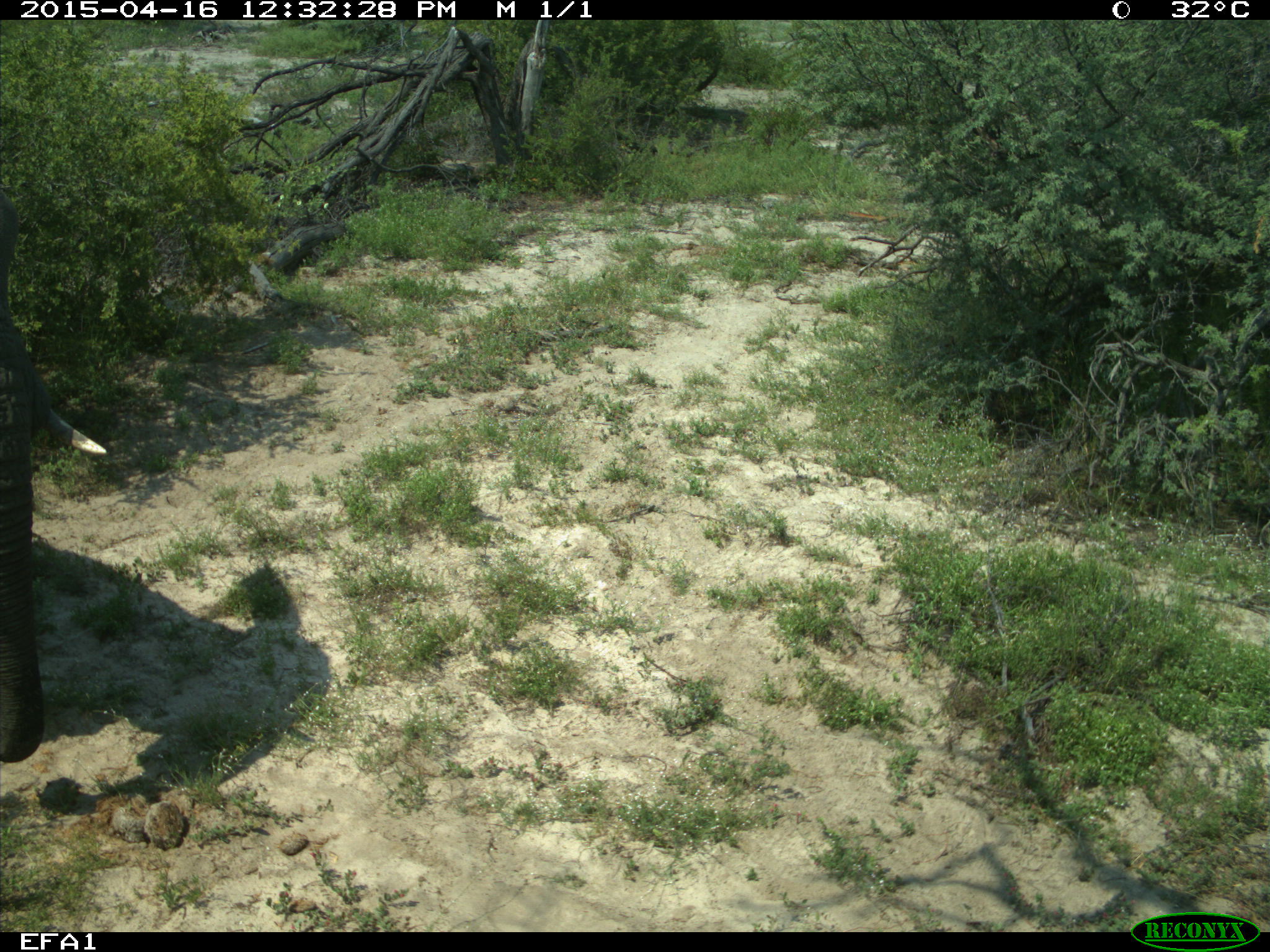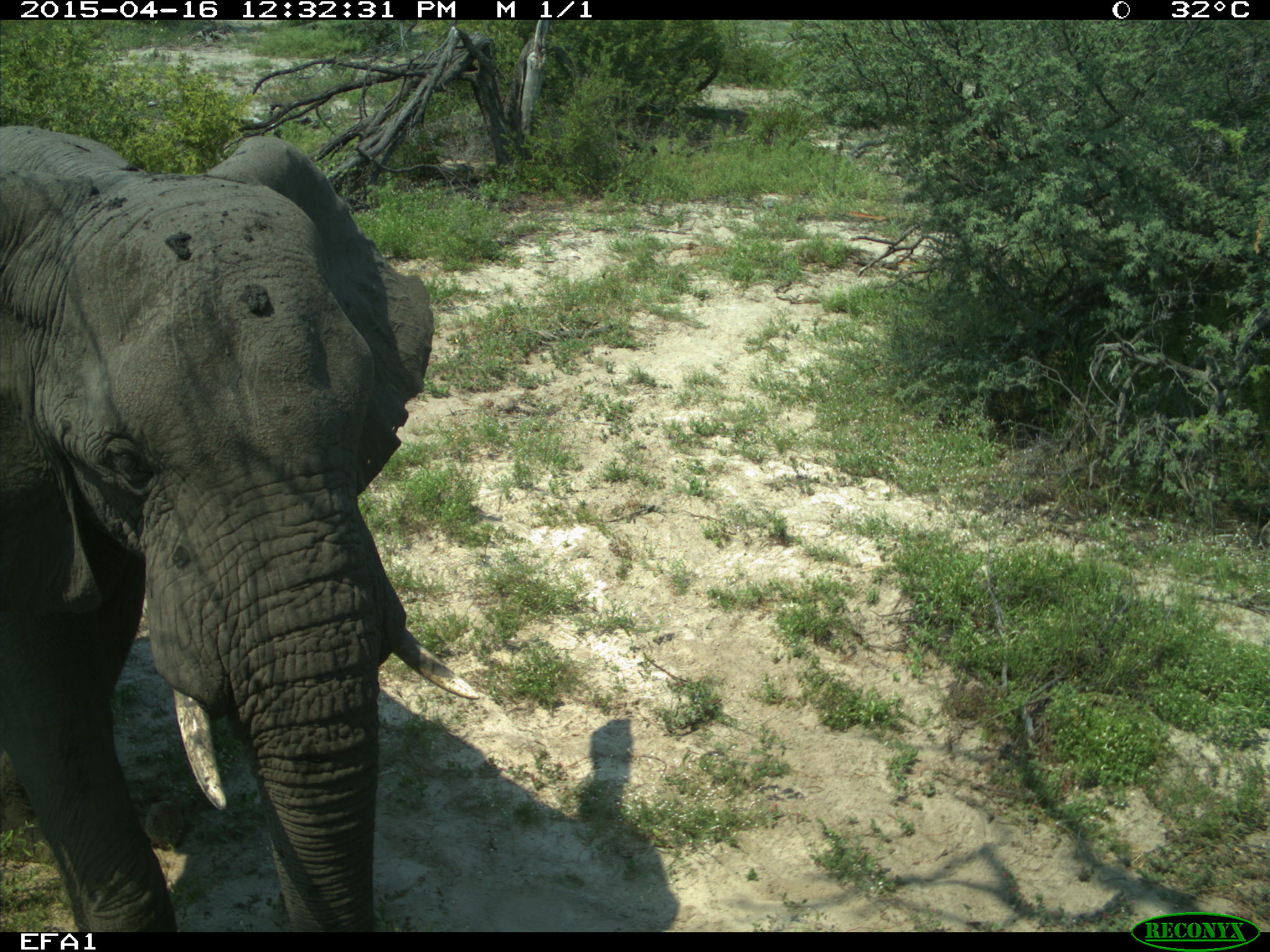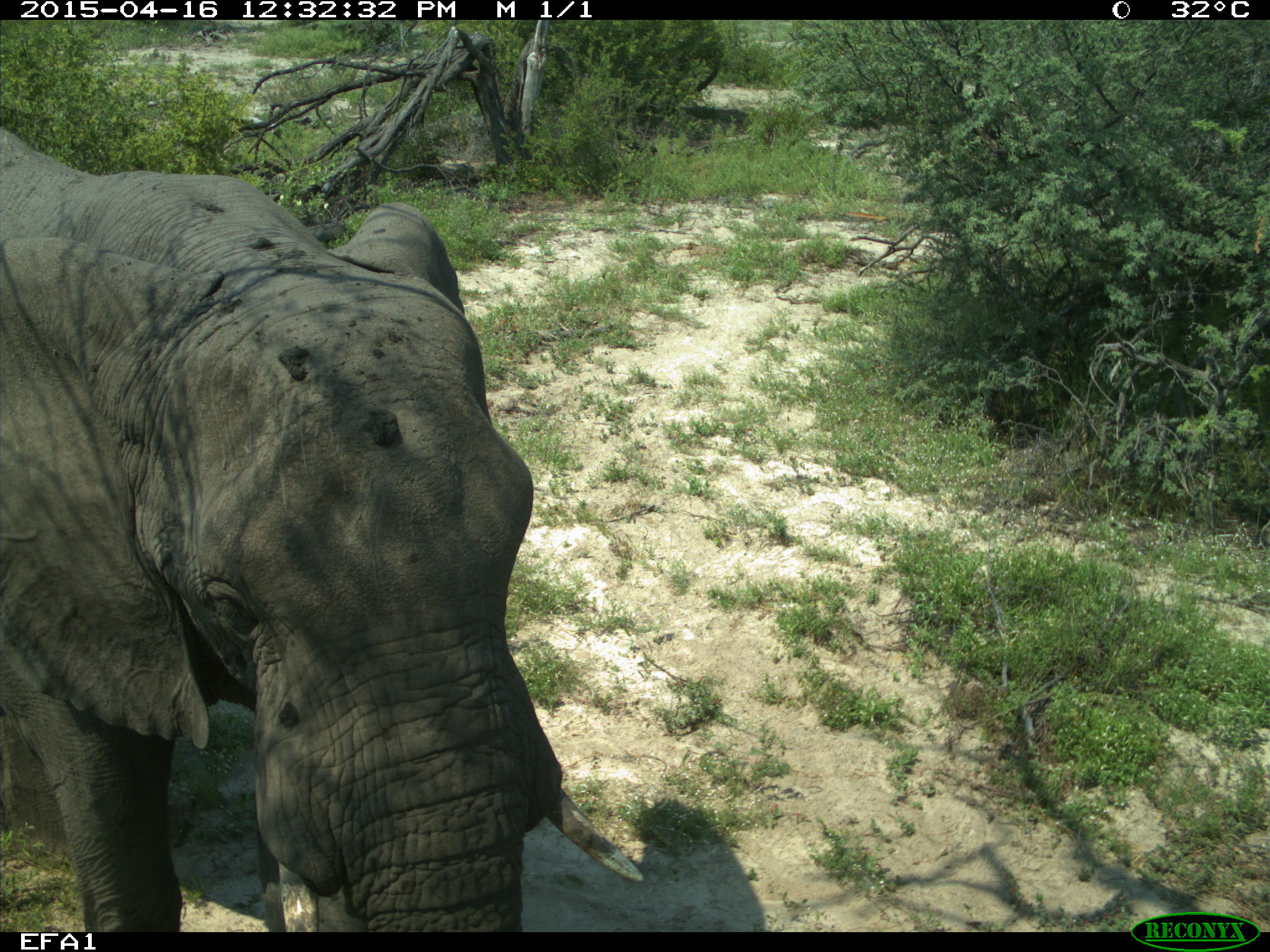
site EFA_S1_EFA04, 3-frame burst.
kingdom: Animalia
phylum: Chordata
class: Mammalia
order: Proboscidea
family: Elephantidae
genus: Loxodonta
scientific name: Loxodonta africana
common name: african bush elephant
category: elephant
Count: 1.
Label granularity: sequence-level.